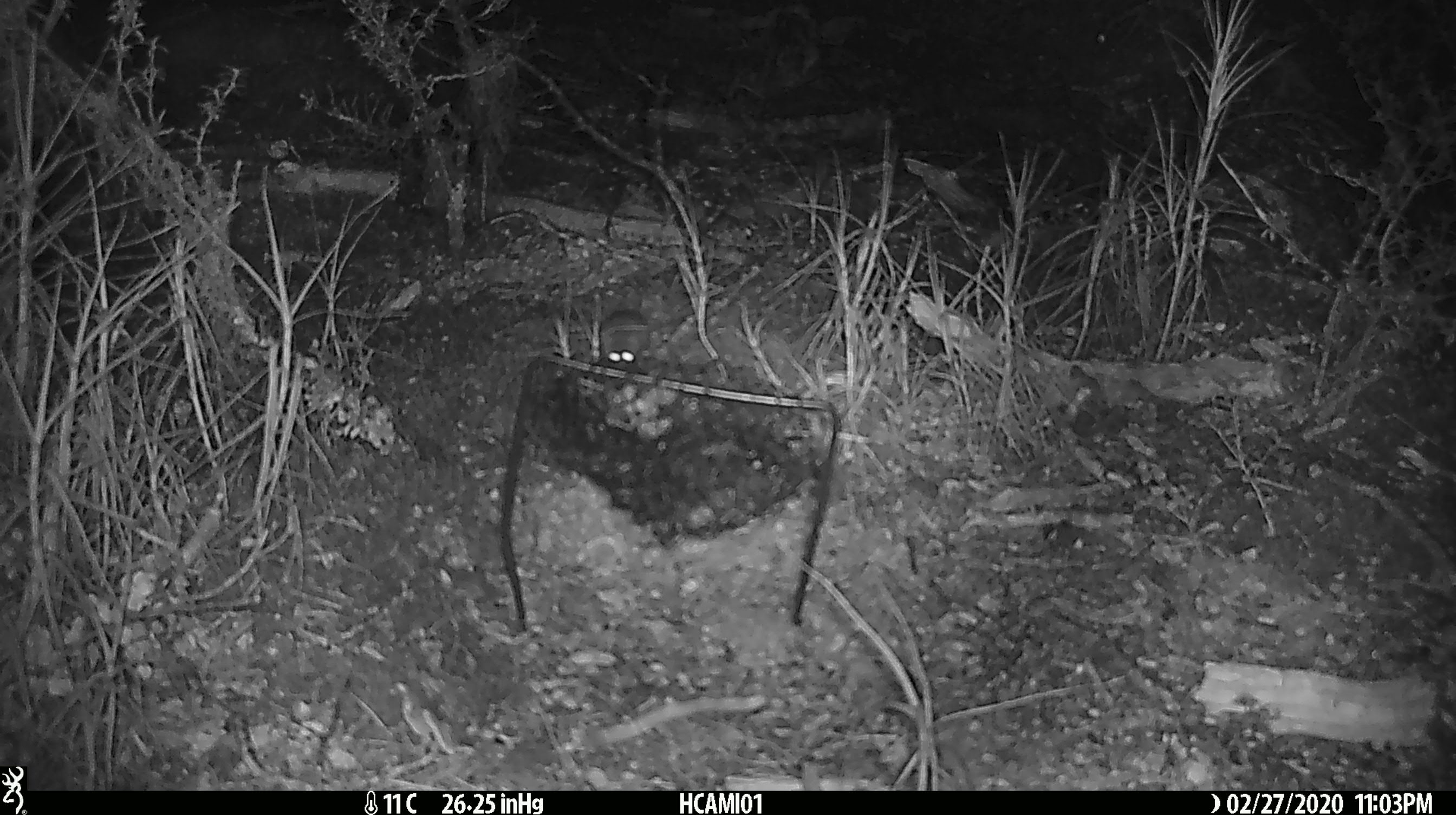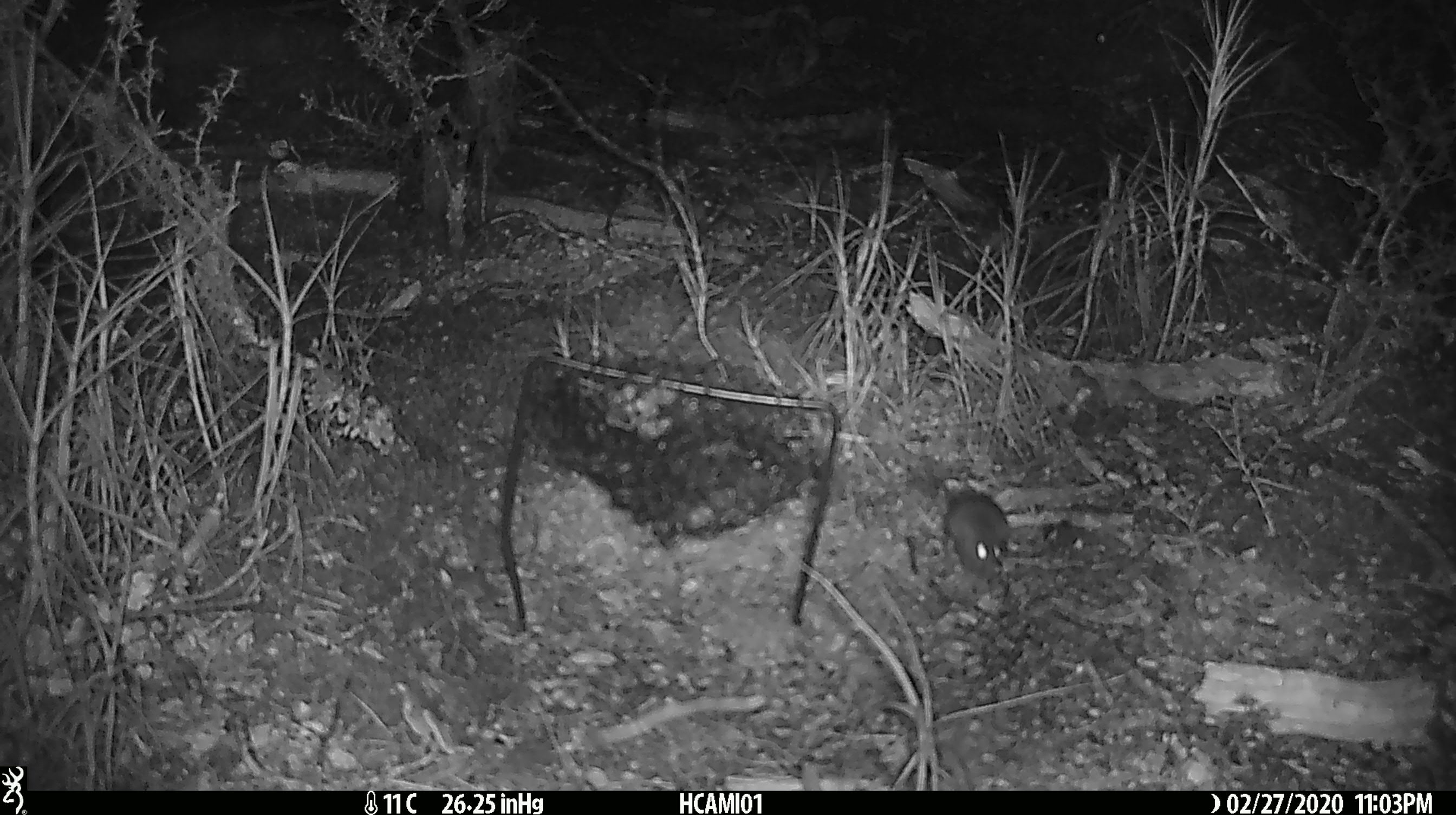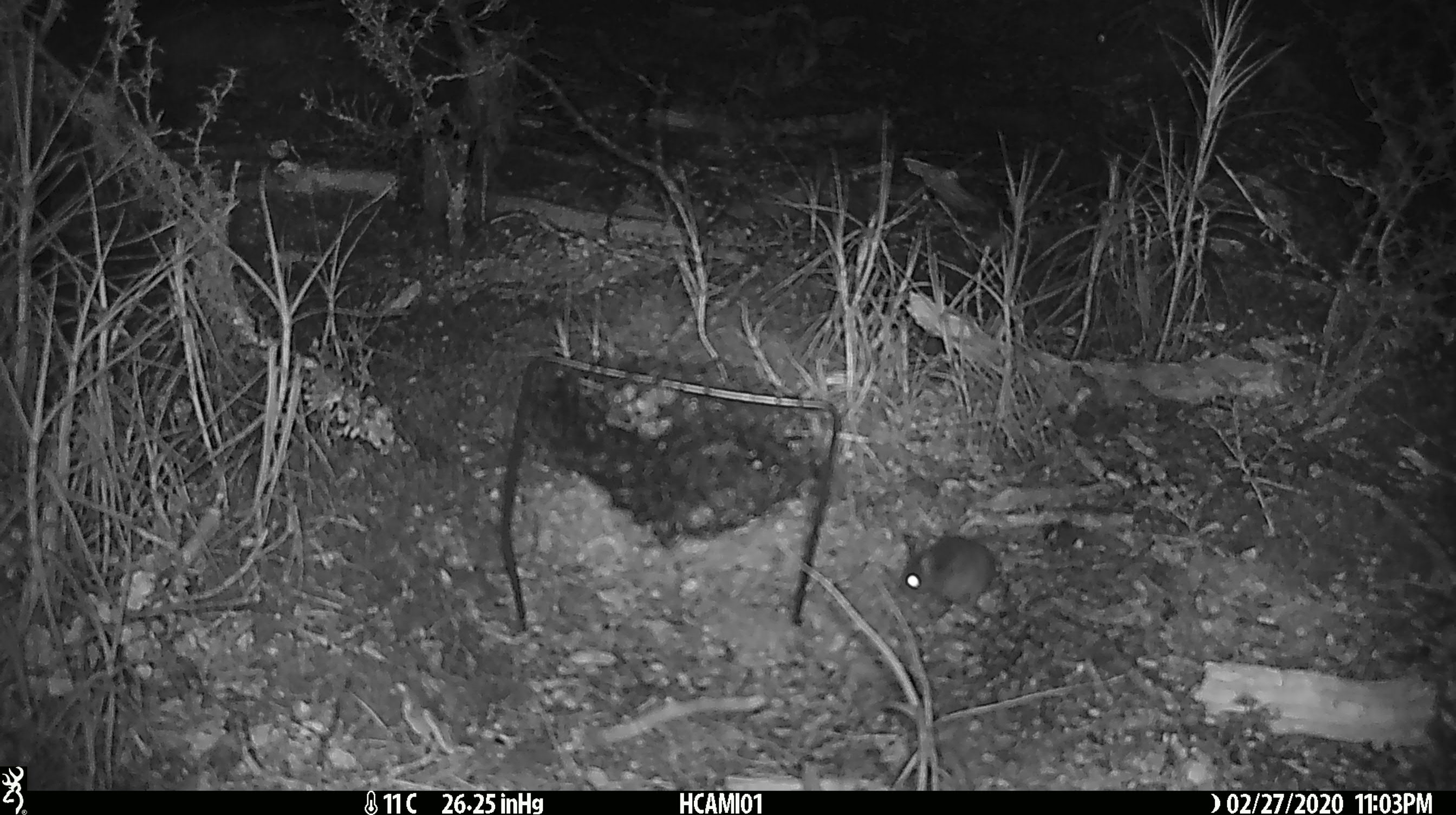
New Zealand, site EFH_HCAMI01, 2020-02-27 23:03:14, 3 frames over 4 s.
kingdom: Animalia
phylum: Chordata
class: Mammalia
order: Rodentia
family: Muridae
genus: Mus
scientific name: Mus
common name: mouse